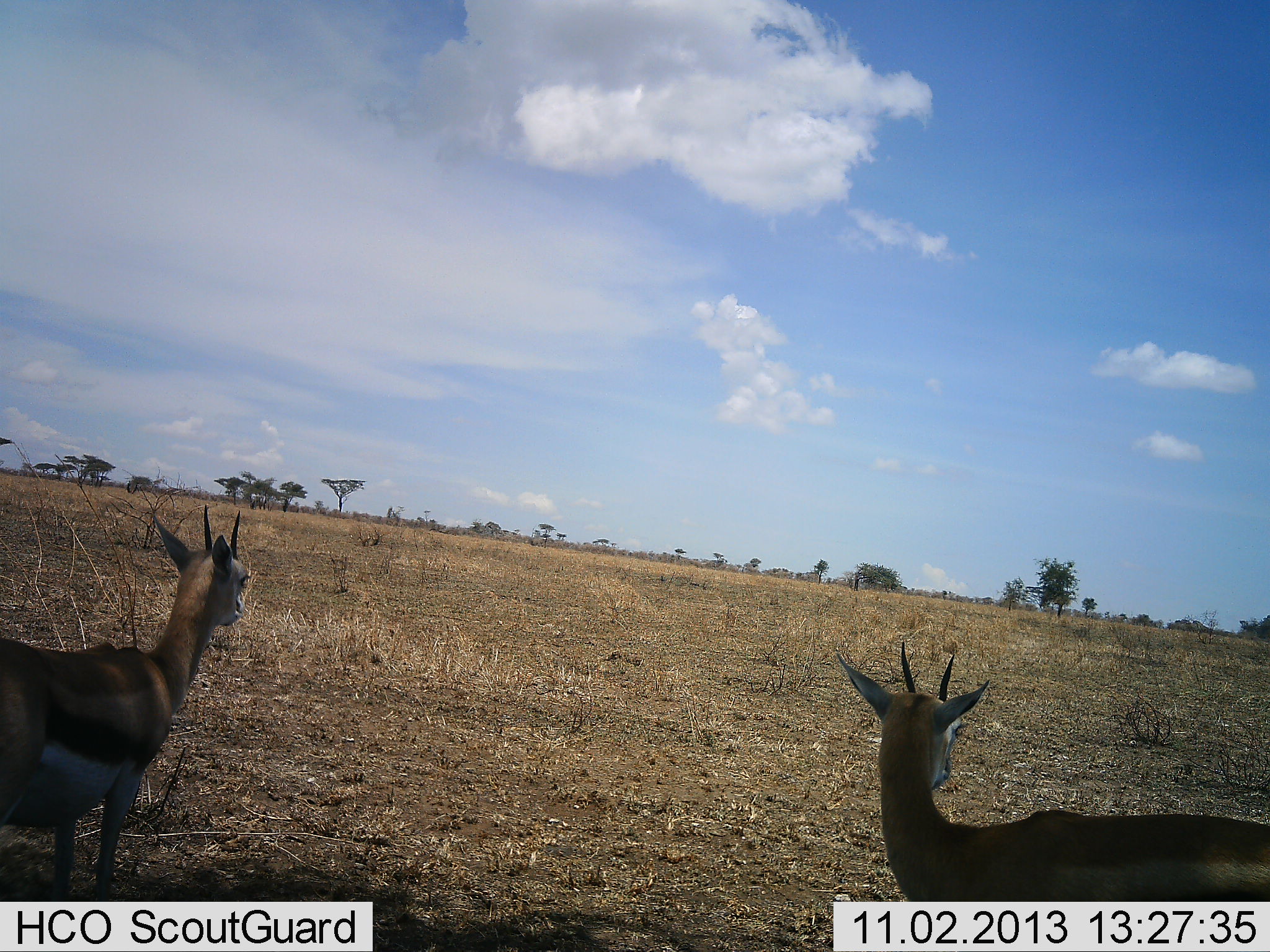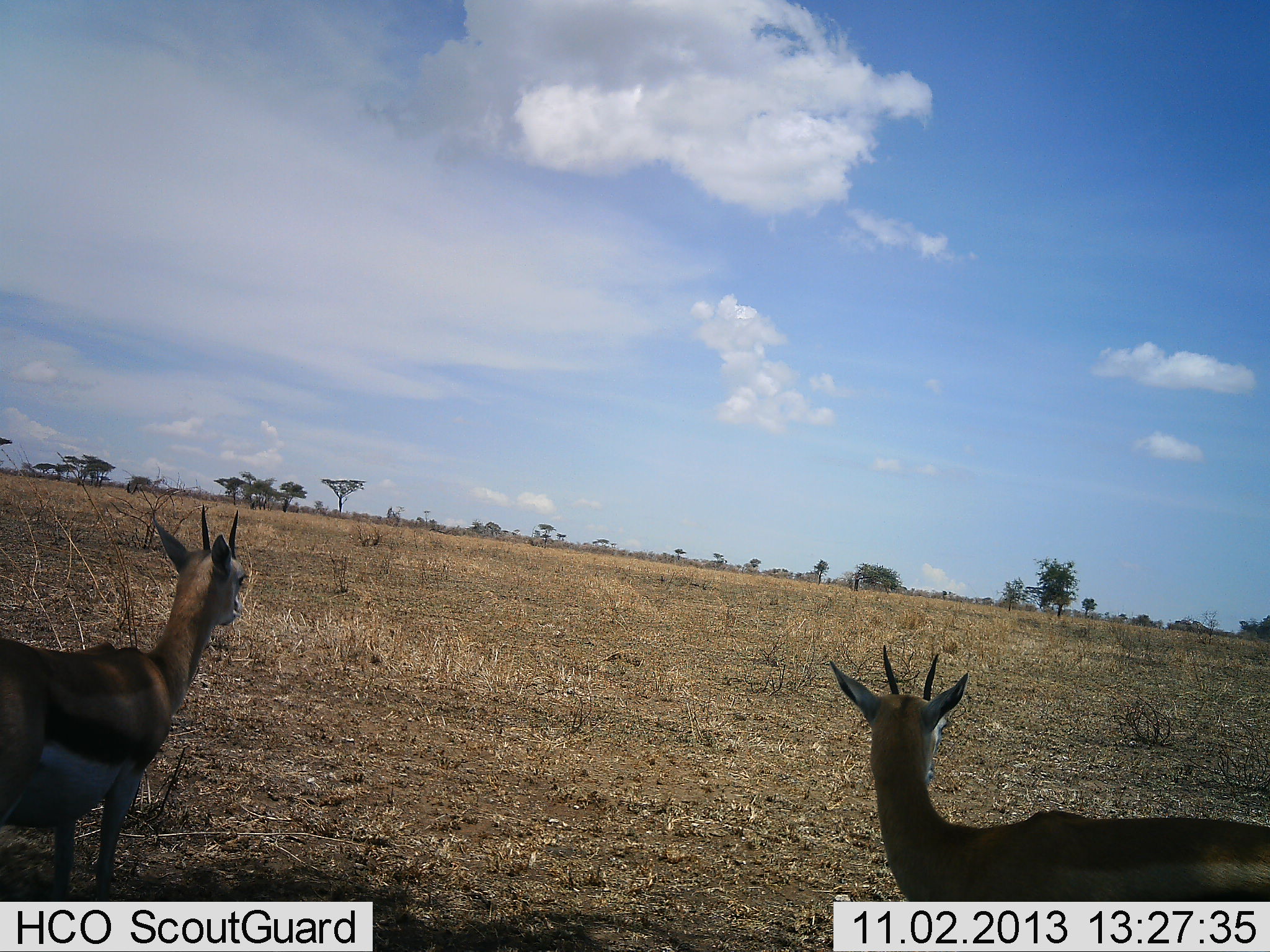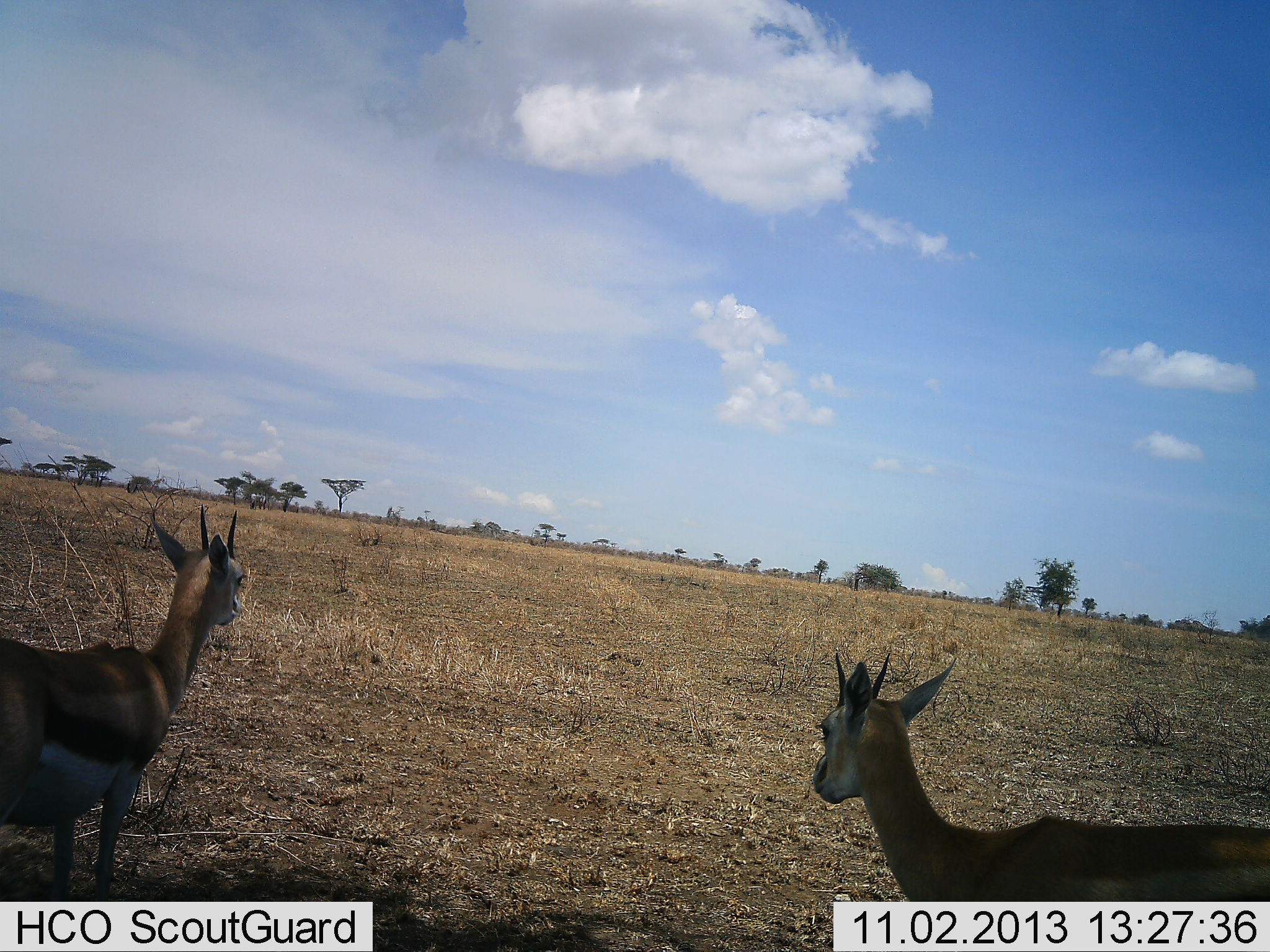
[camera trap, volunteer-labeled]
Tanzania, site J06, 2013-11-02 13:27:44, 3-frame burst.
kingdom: Animalia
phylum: Chordata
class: Mammalia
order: Artiodactyla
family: Bovidae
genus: Eudorcas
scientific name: Eudorcas thomsonii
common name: thomson's gazelle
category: gazellethomsons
Gazellethomsons (thomson's gazelle) (Eudorcas thomsonii), count 2. Behavior (volunteer vote fractions): standing 81%, resting 15%, moving 11%, interacting 7%. Young present (vote fraction): 0%. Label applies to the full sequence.